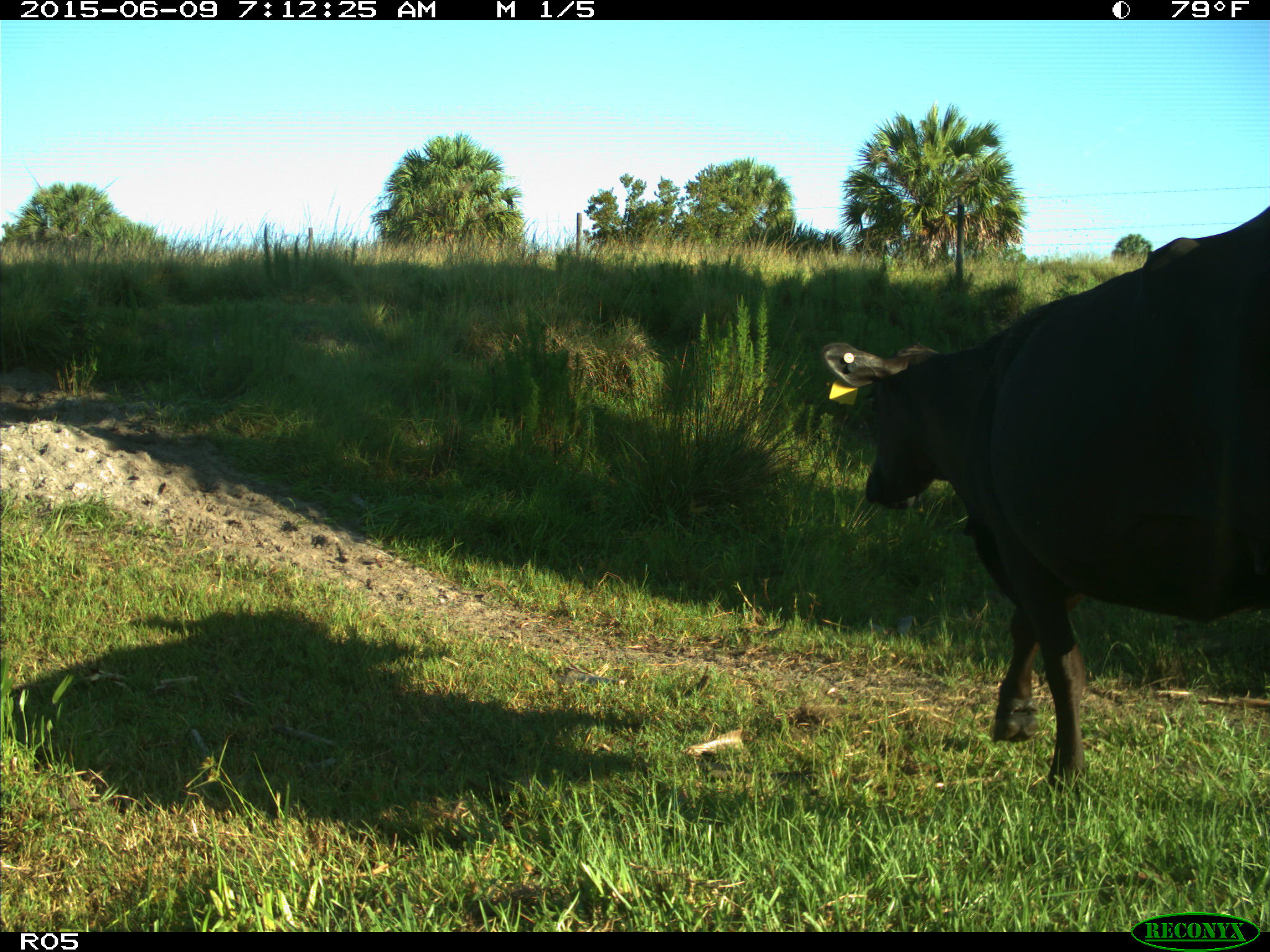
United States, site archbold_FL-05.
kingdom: Animalia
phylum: Chordata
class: Mammalia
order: Artiodactyla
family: Bovidae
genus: Bos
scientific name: Bos taurus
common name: domestic cow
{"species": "Bos taurus (domestic cow)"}